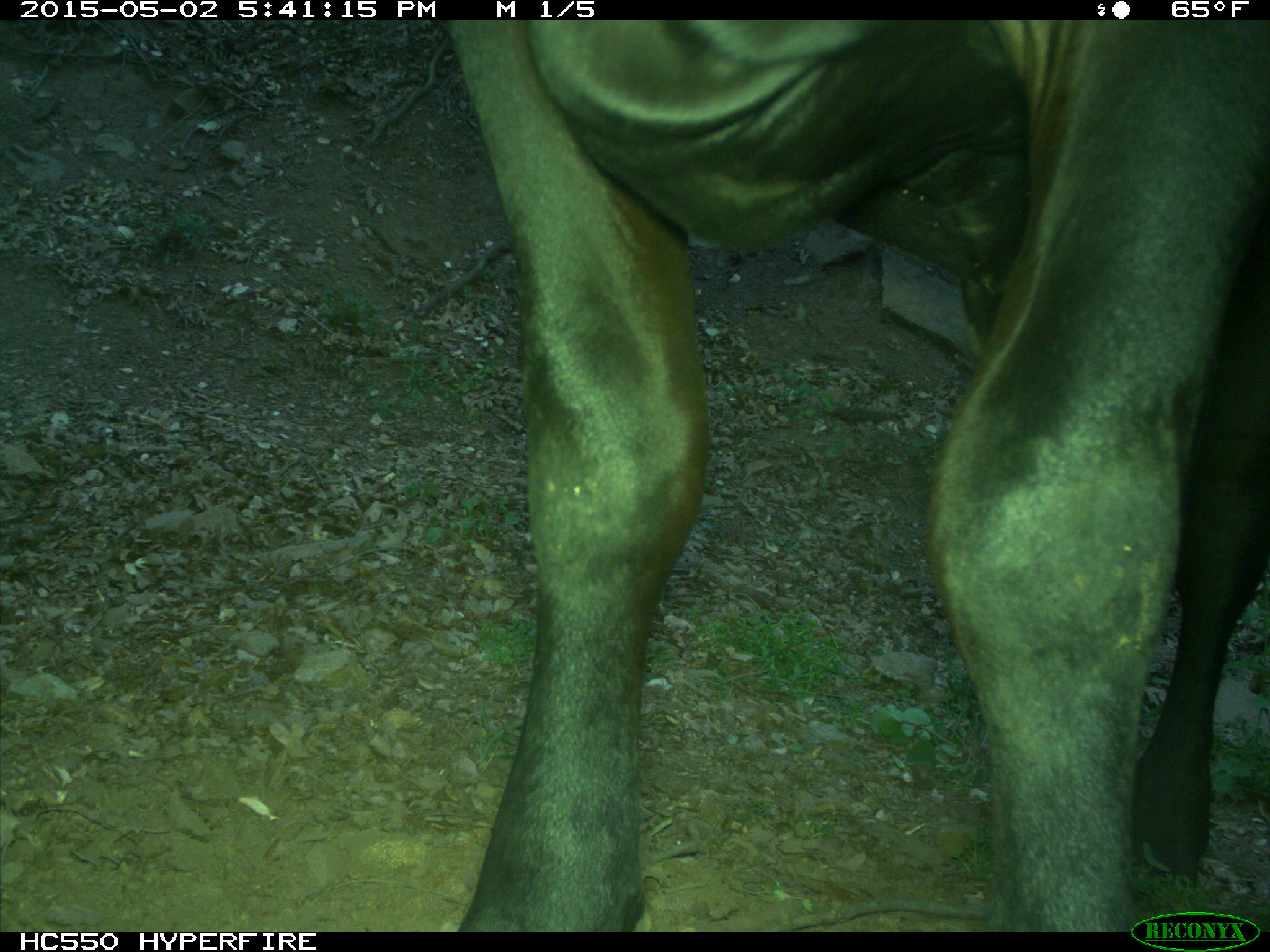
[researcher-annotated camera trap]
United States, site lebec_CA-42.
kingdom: Animalia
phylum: Chordata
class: Mammalia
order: Artiodactyla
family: Bovidae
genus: Bos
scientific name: Bos taurus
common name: domestic cow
Bos taurus (domestic cow).